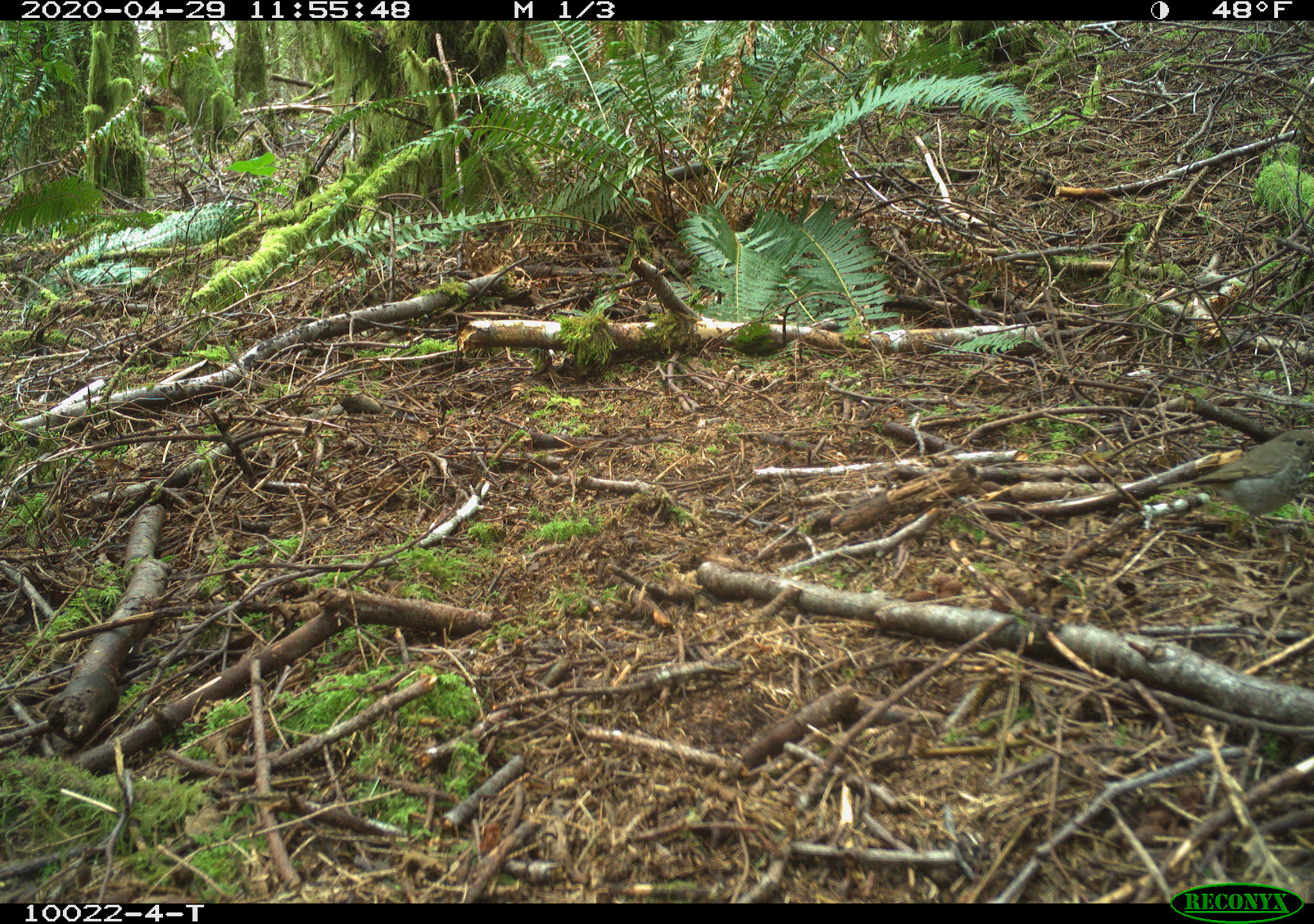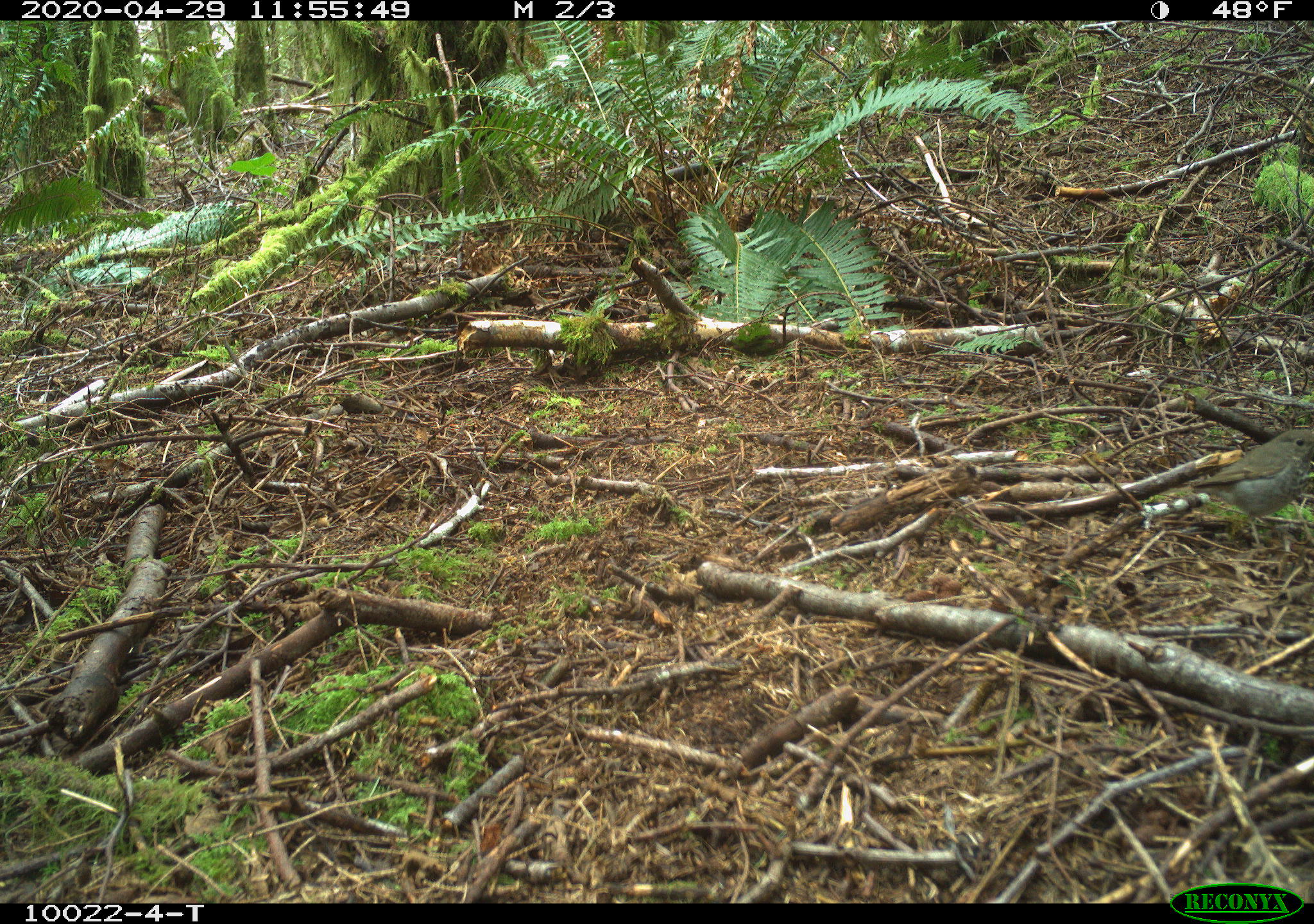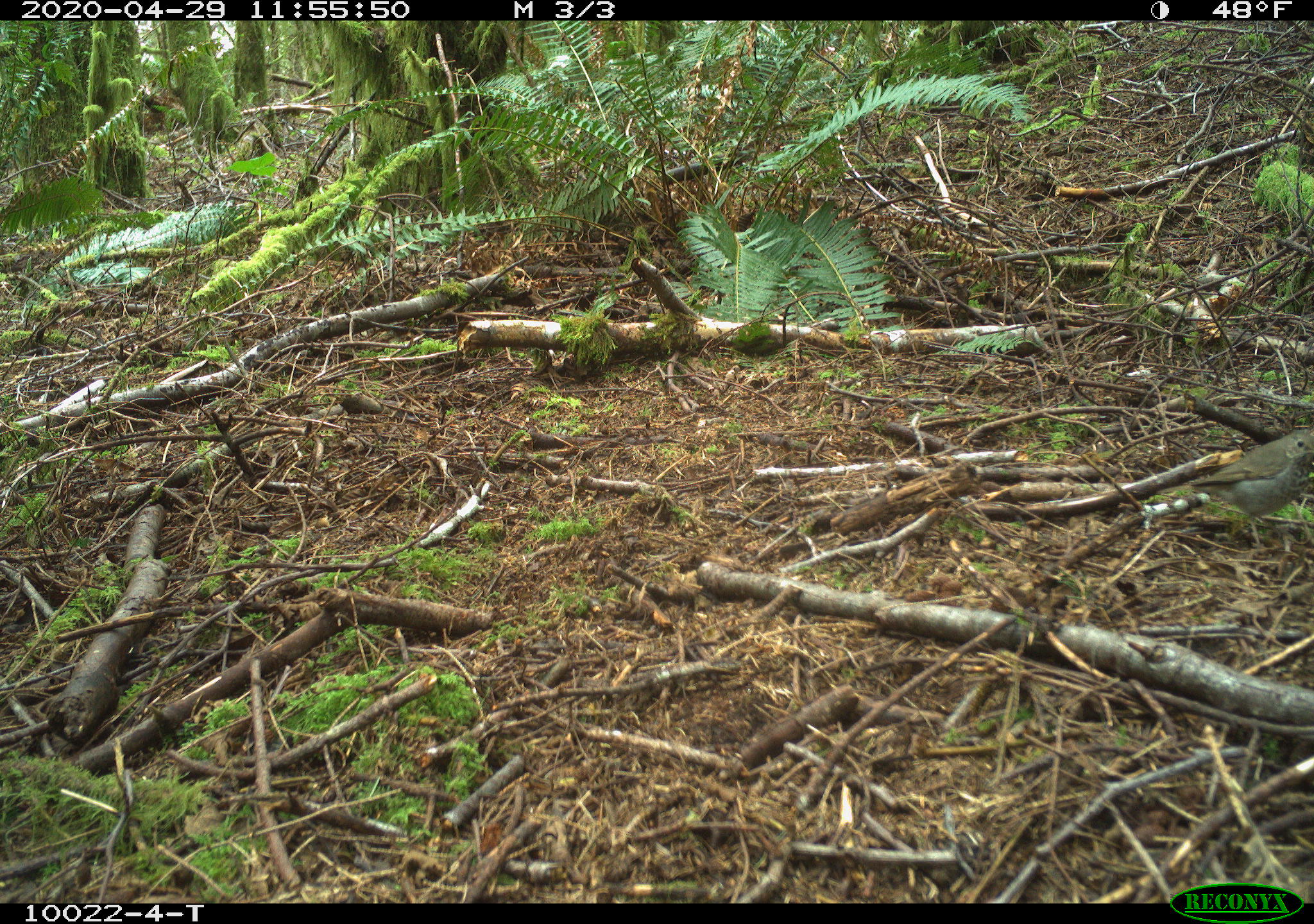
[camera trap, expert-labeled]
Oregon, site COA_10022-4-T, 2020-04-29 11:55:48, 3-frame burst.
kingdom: Animalia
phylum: Chordata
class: Aves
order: Passeriformes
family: Turdidae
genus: Catharus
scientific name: Catharus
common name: brown thrushes and nightingale-thrushes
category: catharus species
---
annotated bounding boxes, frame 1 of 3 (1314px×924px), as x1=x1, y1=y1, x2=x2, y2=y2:
catharus species: x1=1187, y1=422, x2=1309, y2=526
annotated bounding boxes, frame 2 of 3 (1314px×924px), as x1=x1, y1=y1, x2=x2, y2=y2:
catharus species: x1=1182, y1=422, x2=1309, y2=529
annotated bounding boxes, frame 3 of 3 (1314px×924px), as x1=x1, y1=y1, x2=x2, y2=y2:
catharus species: x1=1187, y1=434, x2=1309, y2=526